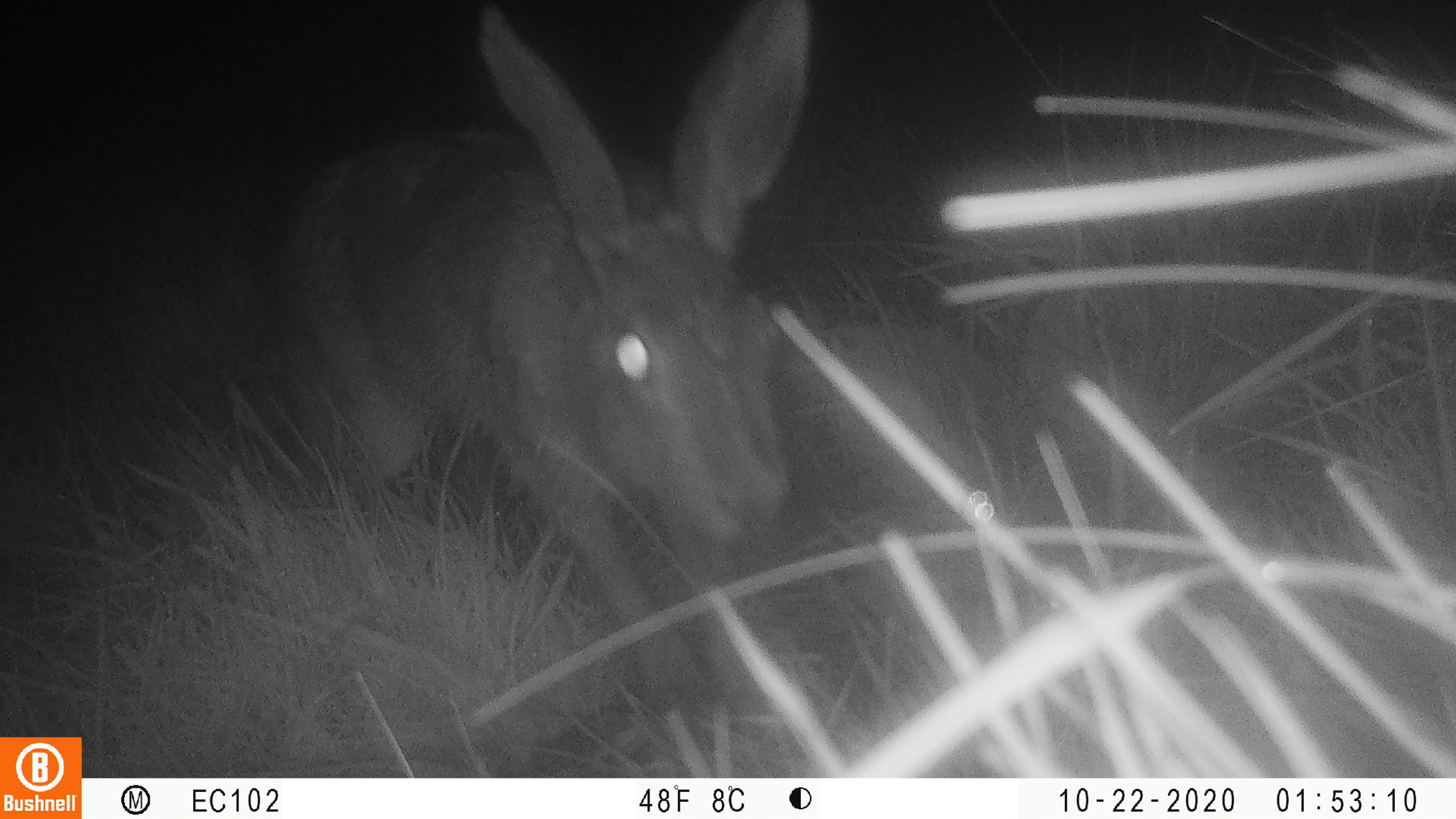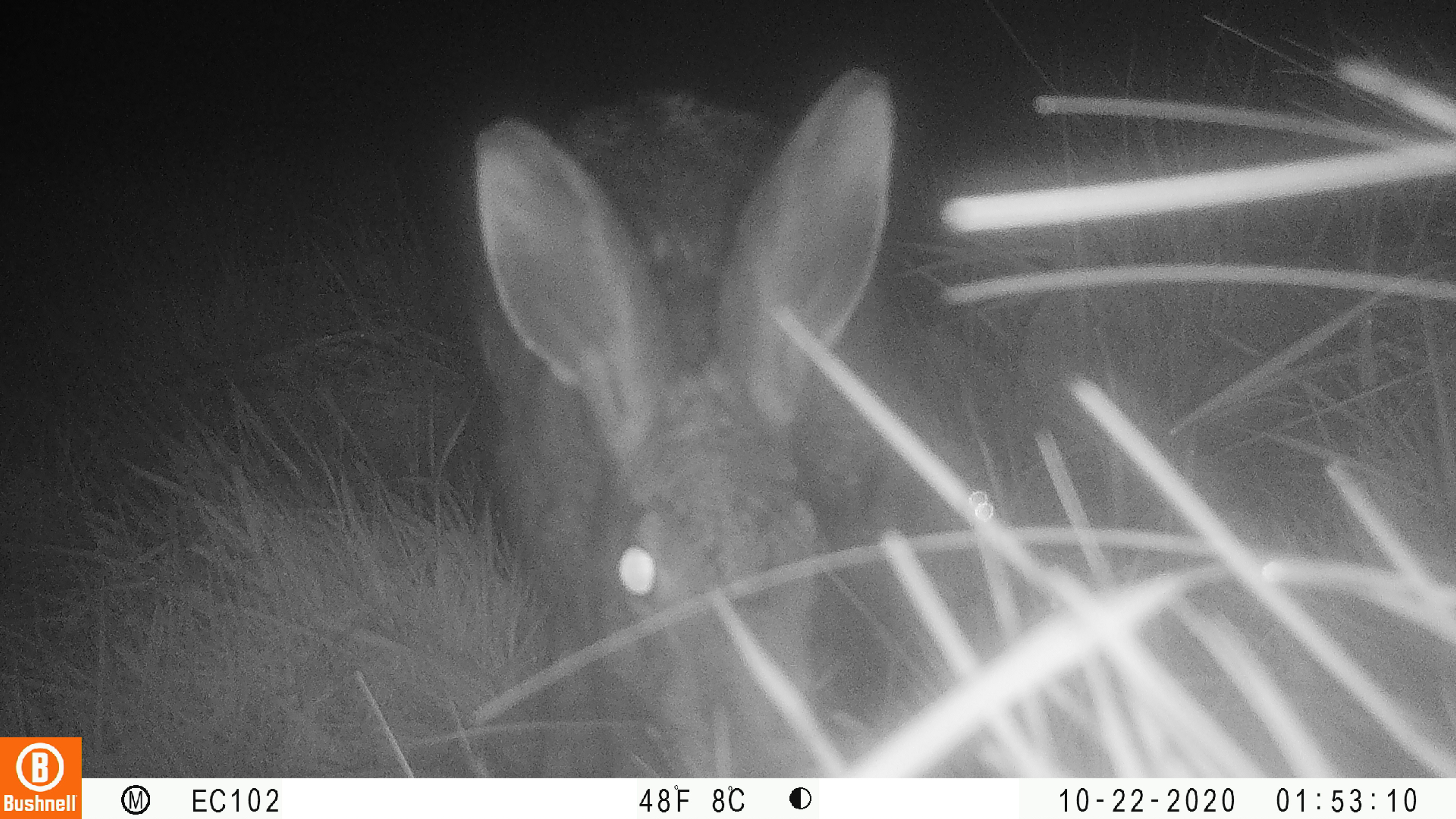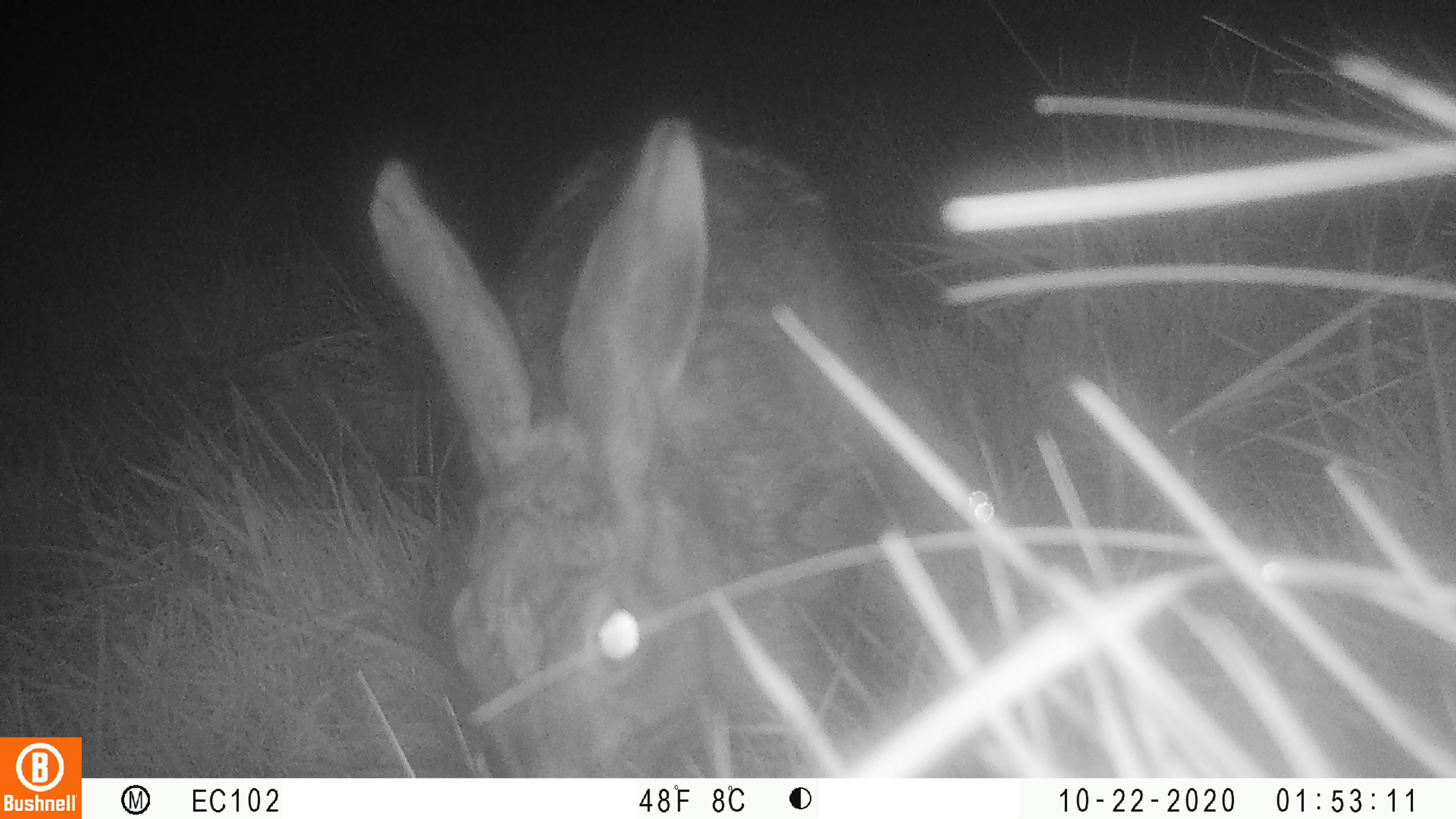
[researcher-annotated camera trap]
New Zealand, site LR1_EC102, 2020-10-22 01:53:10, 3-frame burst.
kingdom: Animalia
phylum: Chordata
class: Mammalia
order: Lagomorpha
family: Leporidae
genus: Lepus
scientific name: Lepus europaeus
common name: brown hare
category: hare